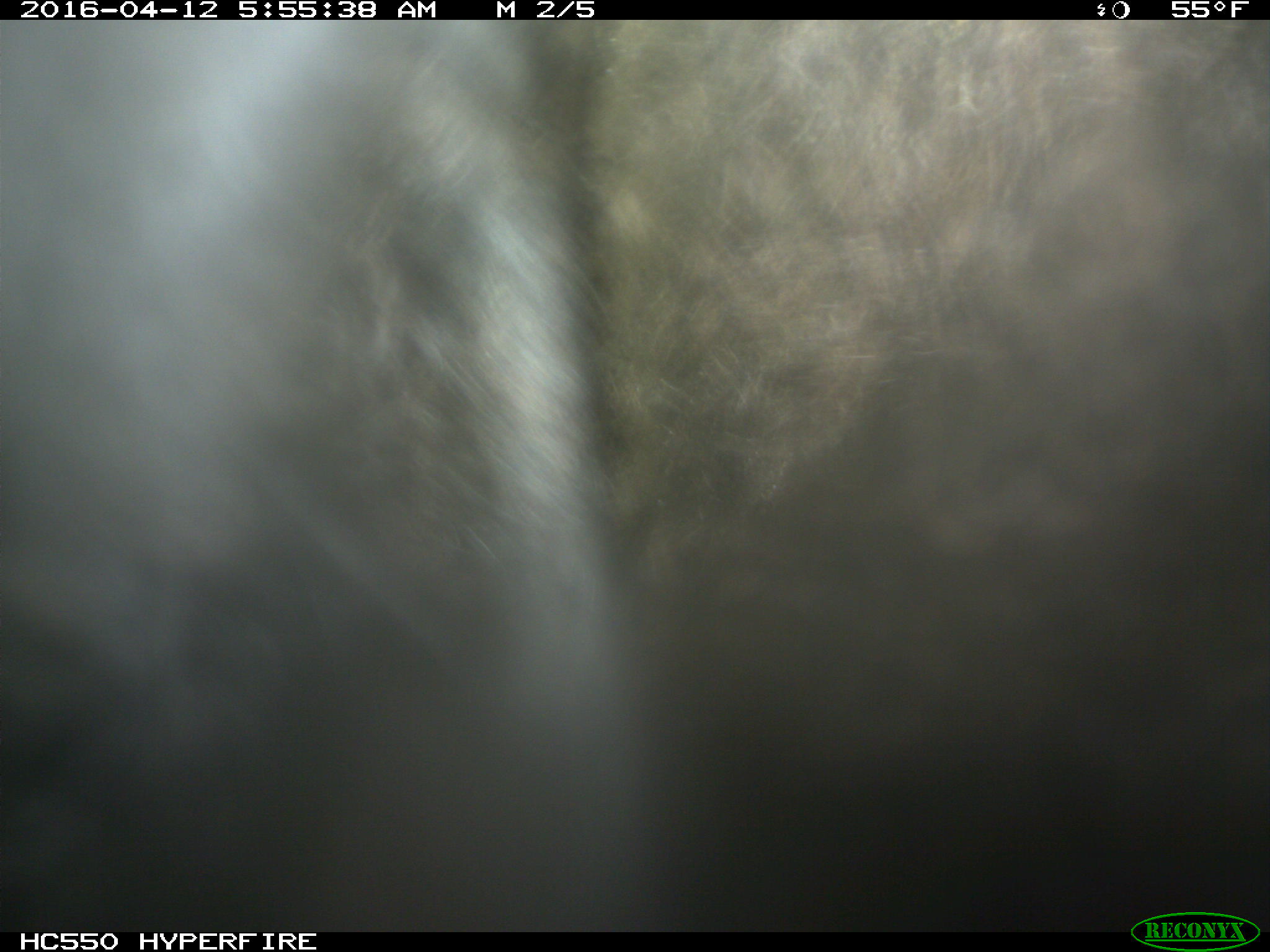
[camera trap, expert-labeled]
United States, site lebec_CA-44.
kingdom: Animalia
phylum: Chordata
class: Mammalia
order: Artiodactyla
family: Bovidae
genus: Bos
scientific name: Bos taurus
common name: domestic cow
Bos taurus (domestic cow).